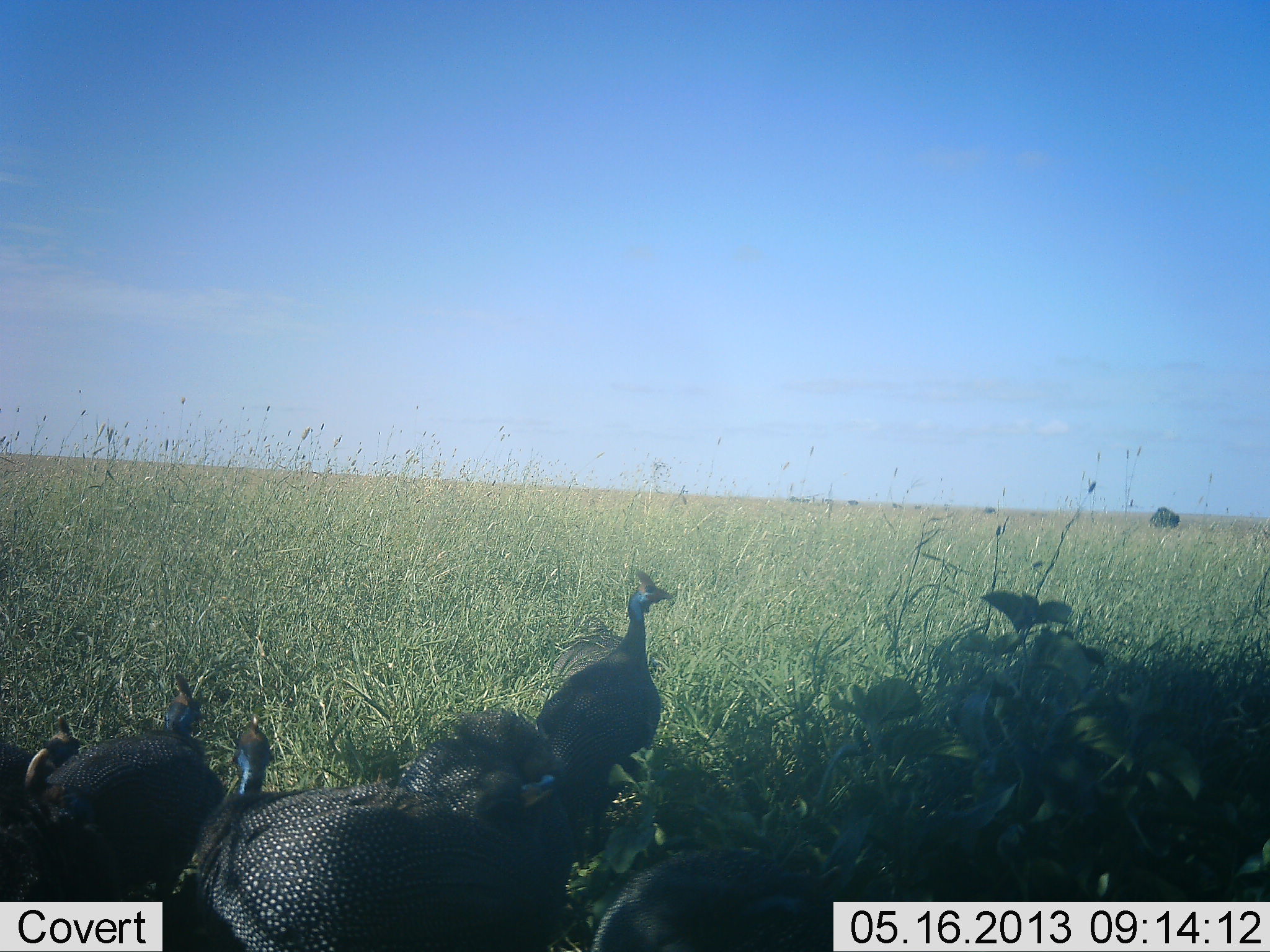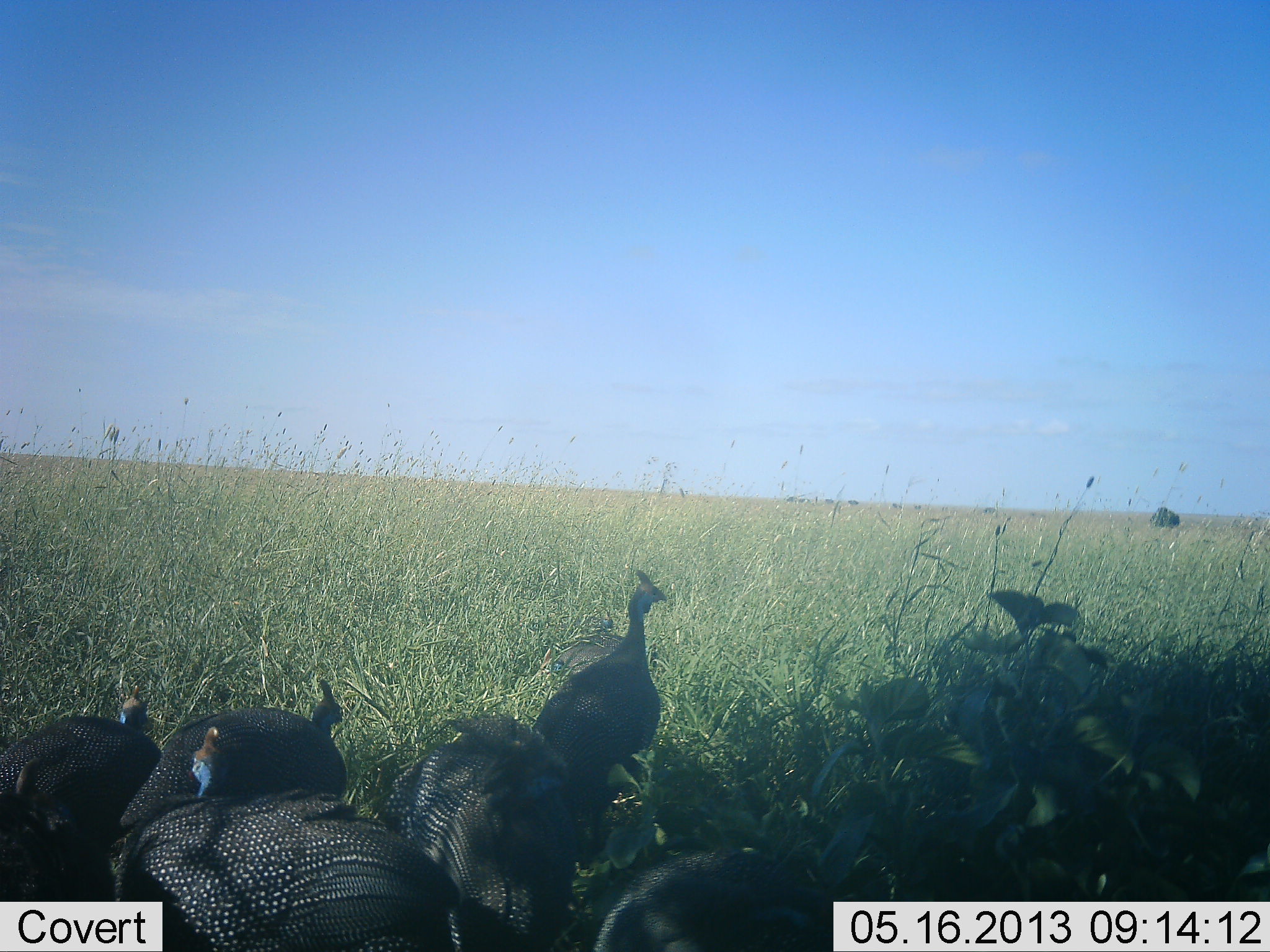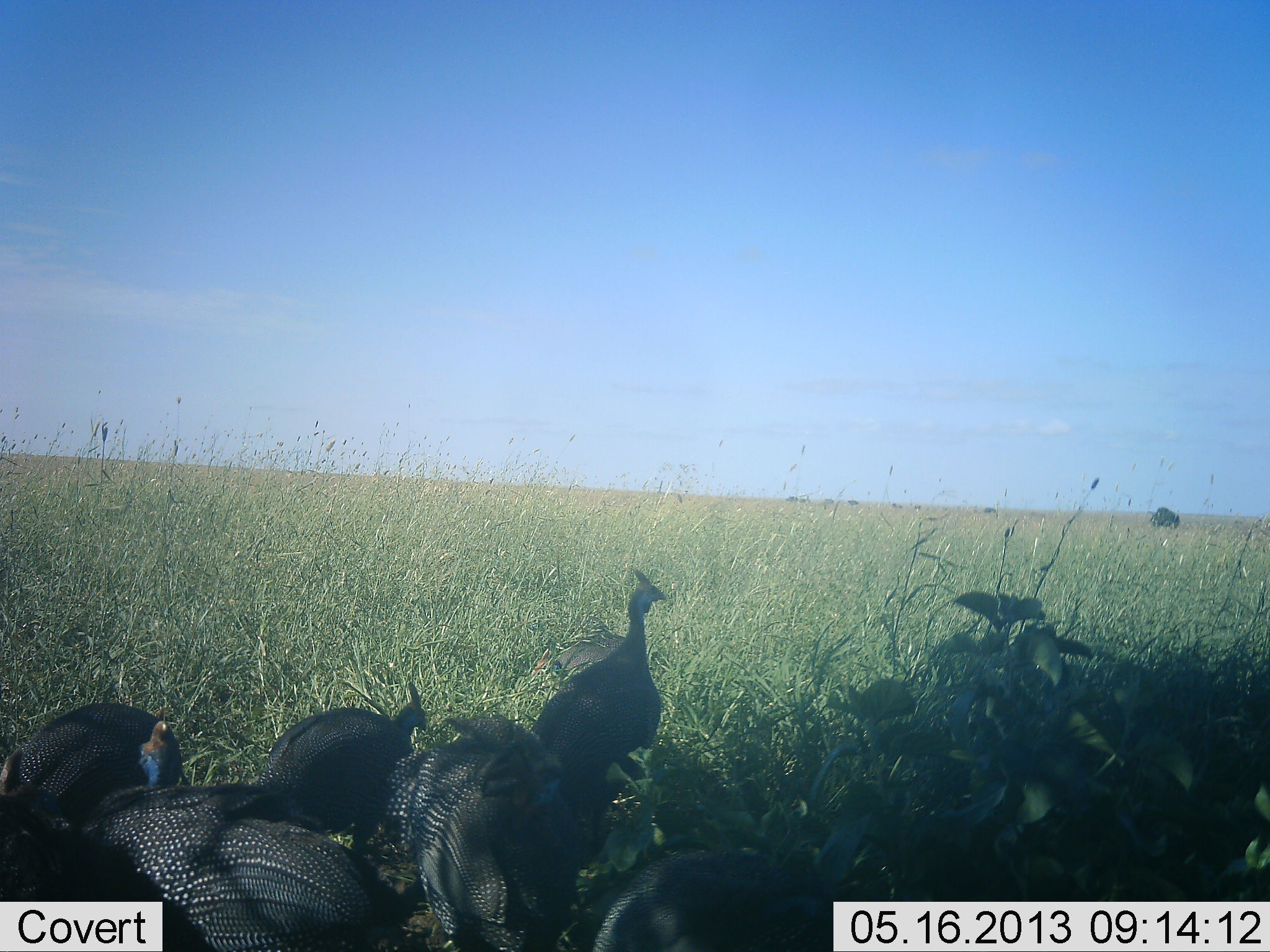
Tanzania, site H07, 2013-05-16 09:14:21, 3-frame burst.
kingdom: Animalia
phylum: Chordata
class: Aves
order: Galliformes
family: Numididae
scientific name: Numididae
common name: guinea fowl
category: guineafowl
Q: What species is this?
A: Guineafowl (guinea fowl) (Numididae).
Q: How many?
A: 6.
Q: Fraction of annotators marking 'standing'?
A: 60%.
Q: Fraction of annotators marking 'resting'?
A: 10%.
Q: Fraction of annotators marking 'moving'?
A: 60%.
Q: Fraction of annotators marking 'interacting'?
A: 20%.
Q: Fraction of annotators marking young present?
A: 0%.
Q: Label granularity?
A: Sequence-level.